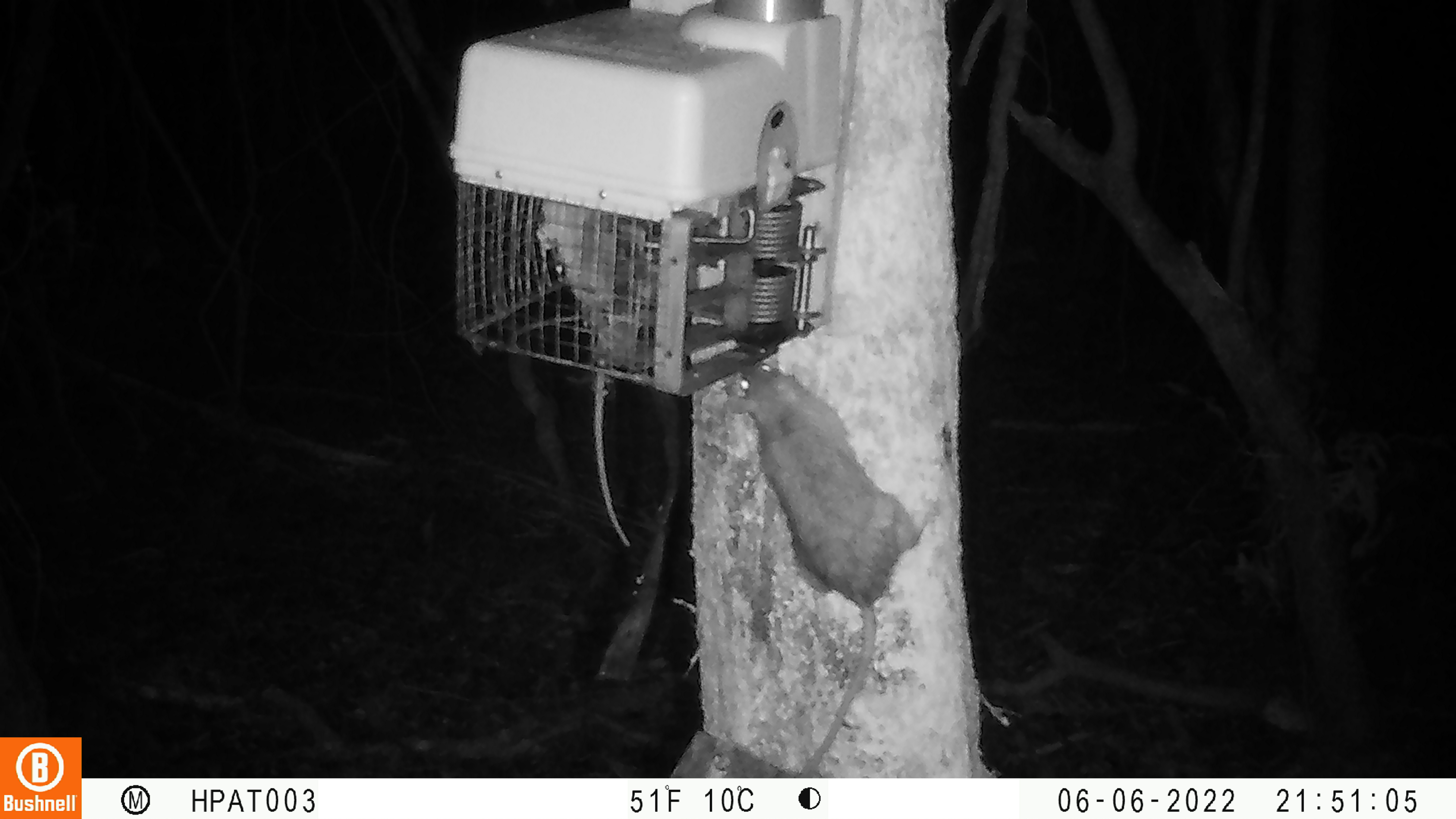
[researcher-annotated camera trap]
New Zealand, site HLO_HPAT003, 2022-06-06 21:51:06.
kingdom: Animalia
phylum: Chordata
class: Mammalia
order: Rodentia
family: Muridae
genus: Rattus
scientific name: Rattus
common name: rat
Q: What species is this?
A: Rat (Rattus).